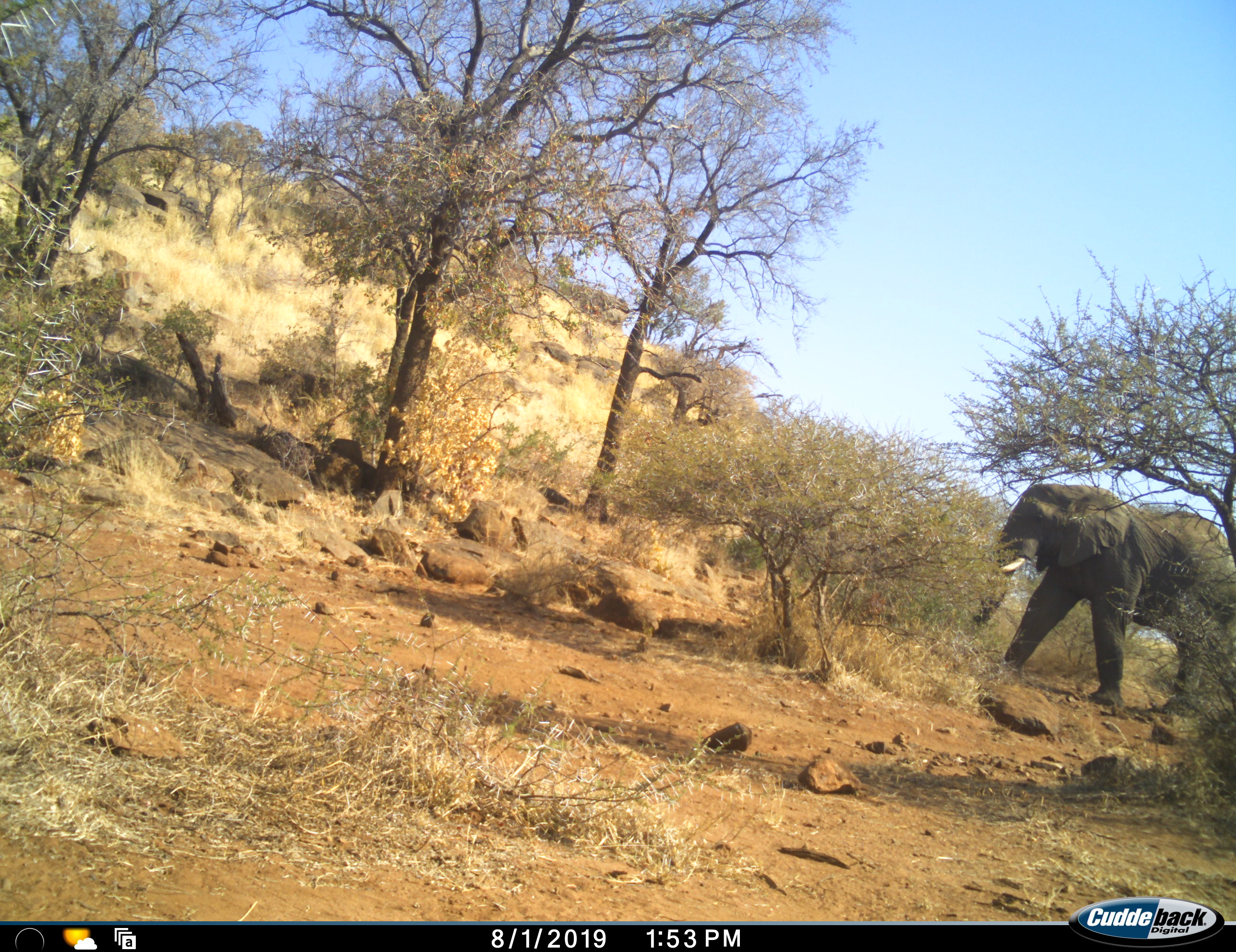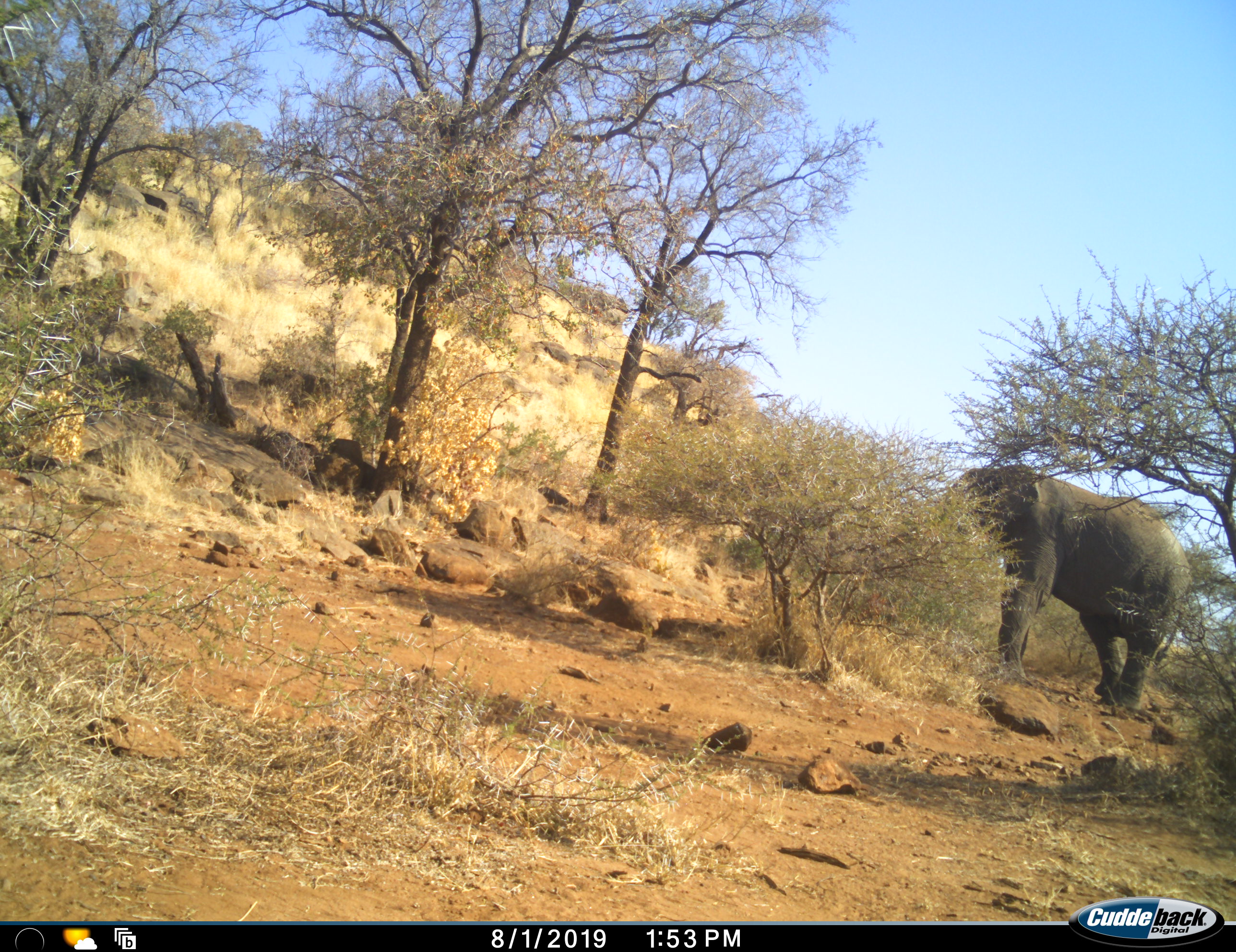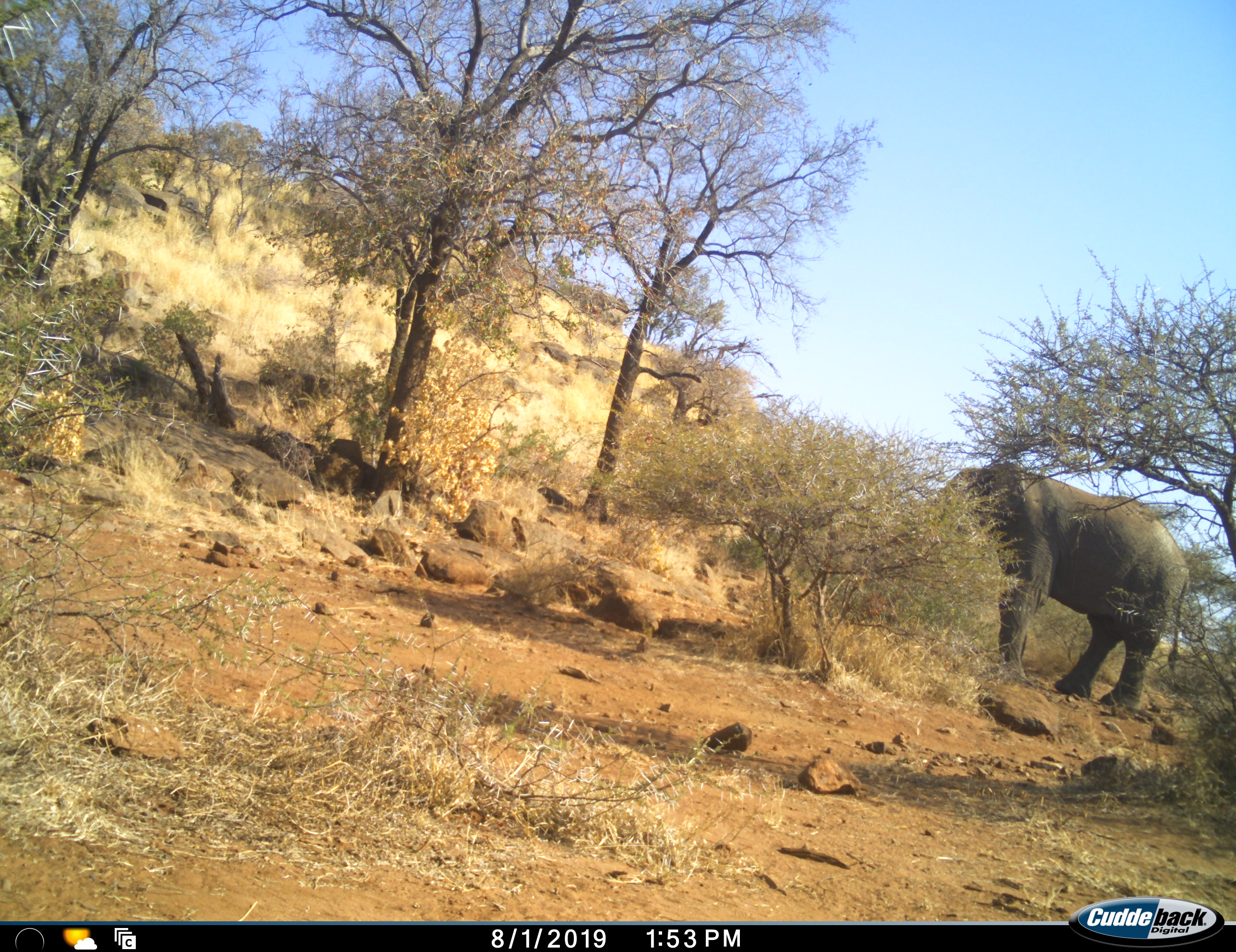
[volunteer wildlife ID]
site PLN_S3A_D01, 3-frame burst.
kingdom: Animalia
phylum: Chordata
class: Mammalia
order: Proboscidea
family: Elephantidae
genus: Loxodonta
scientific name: Loxodonta africana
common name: african bush elephant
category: elephant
Elephant (african bush elephant) (Loxodonta africana), count 1. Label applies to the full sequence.